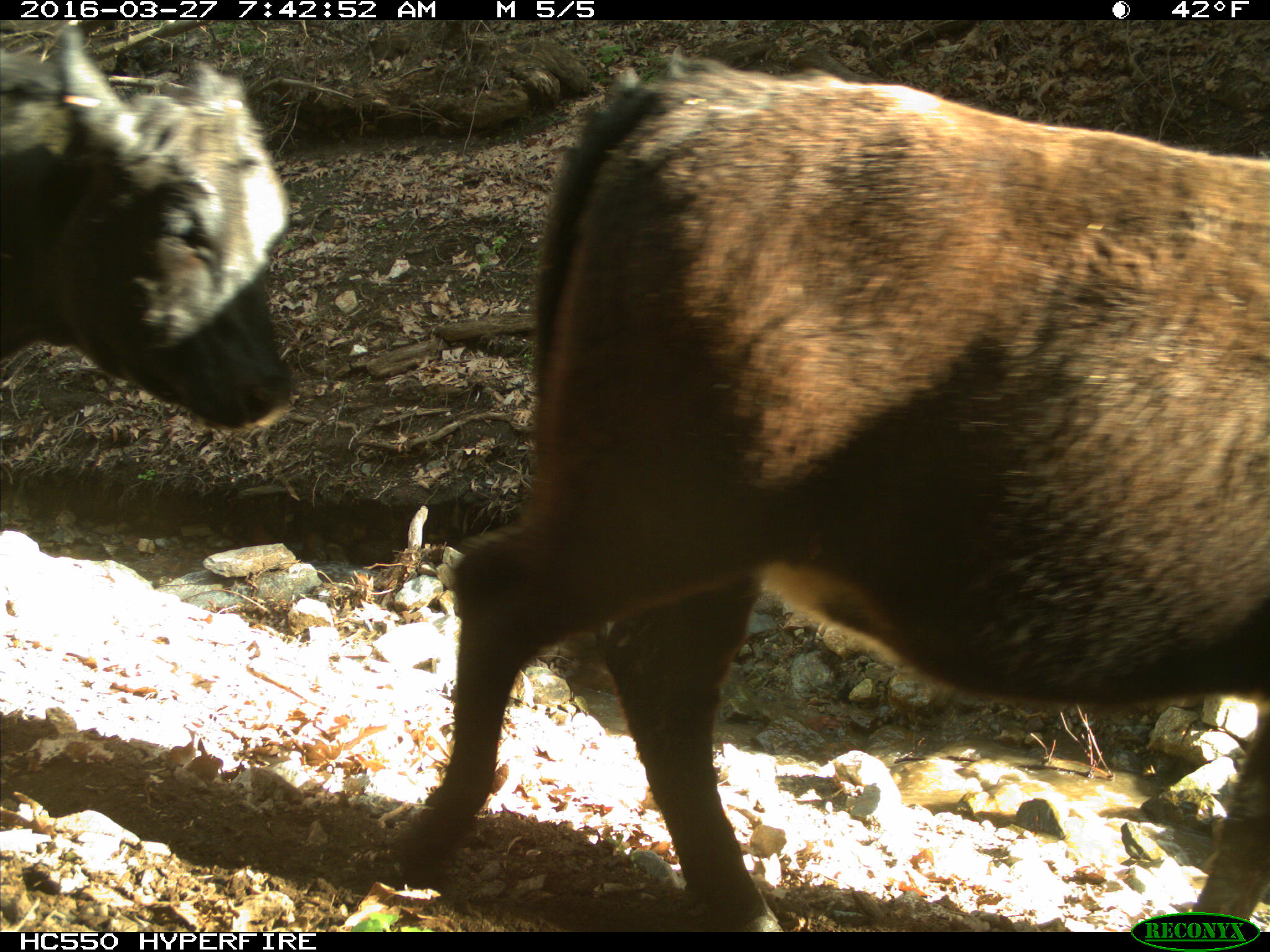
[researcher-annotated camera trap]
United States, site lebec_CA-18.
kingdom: Animalia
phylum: Chordata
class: Mammalia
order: Artiodactyla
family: Bovidae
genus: Bos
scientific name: Bos taurus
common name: domestic cow